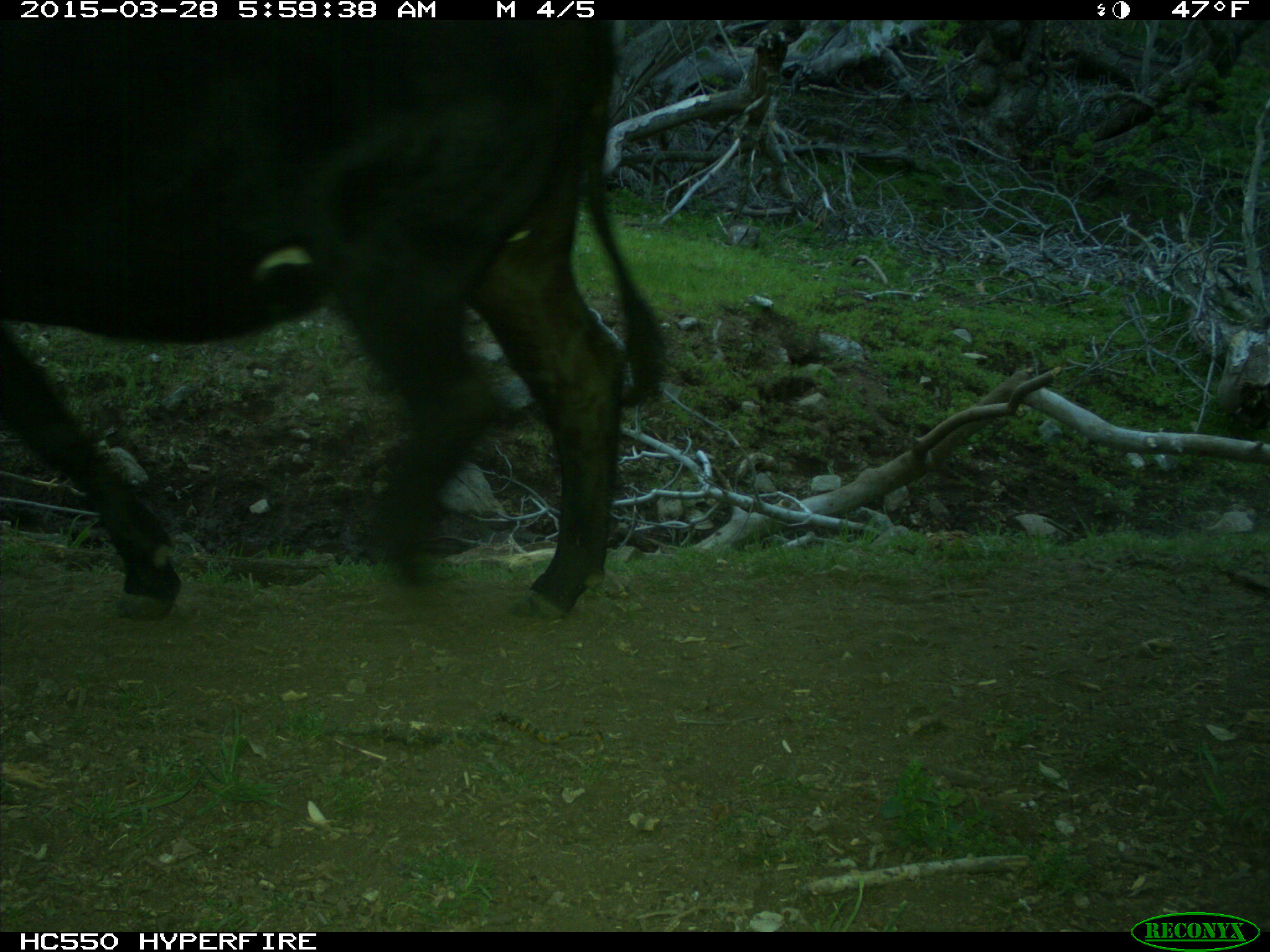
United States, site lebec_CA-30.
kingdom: Animalia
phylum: Chordata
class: Mammalia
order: Artiodactyla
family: Bovidae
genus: Bos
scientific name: Bos taurus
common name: domestic cow